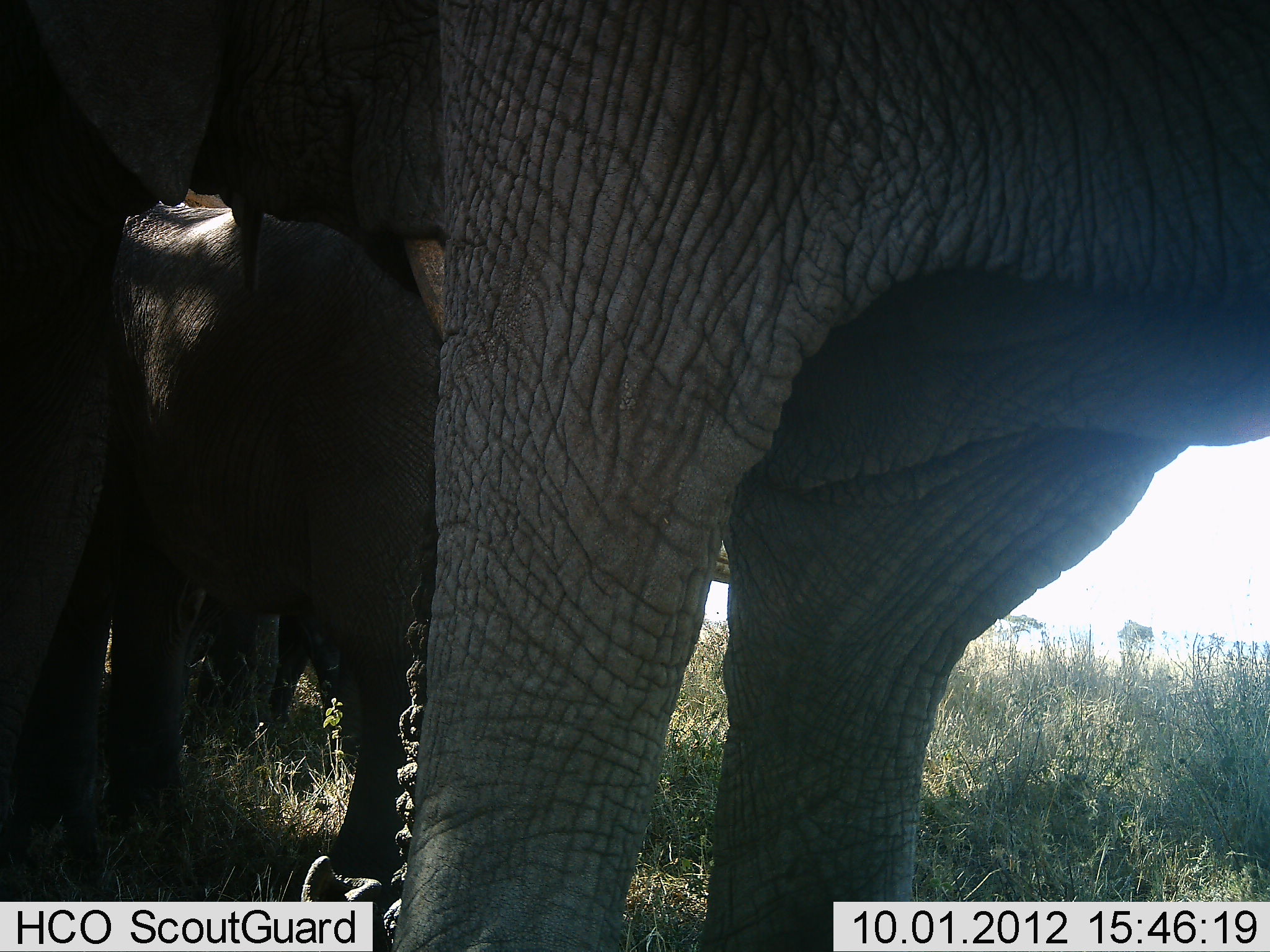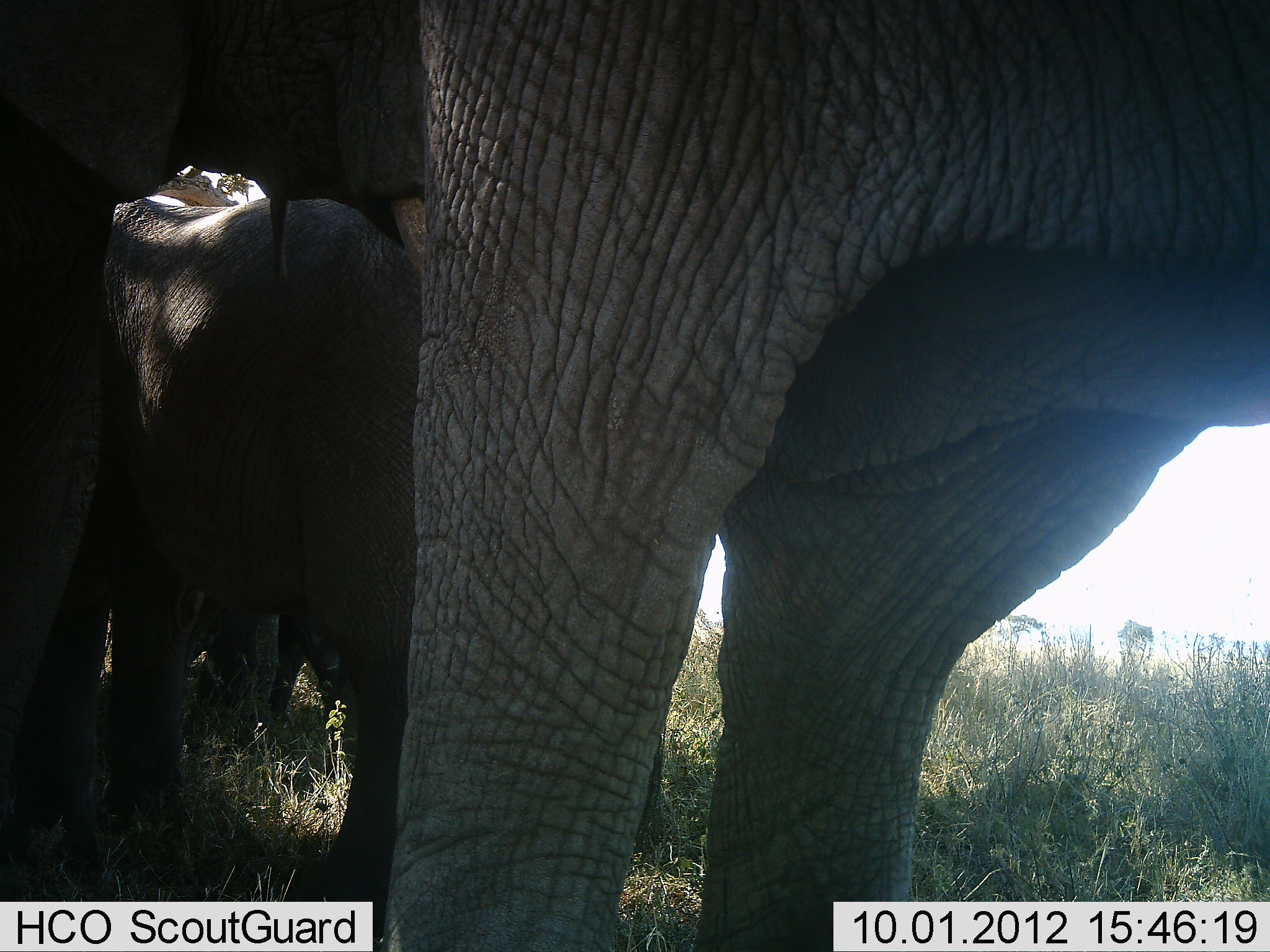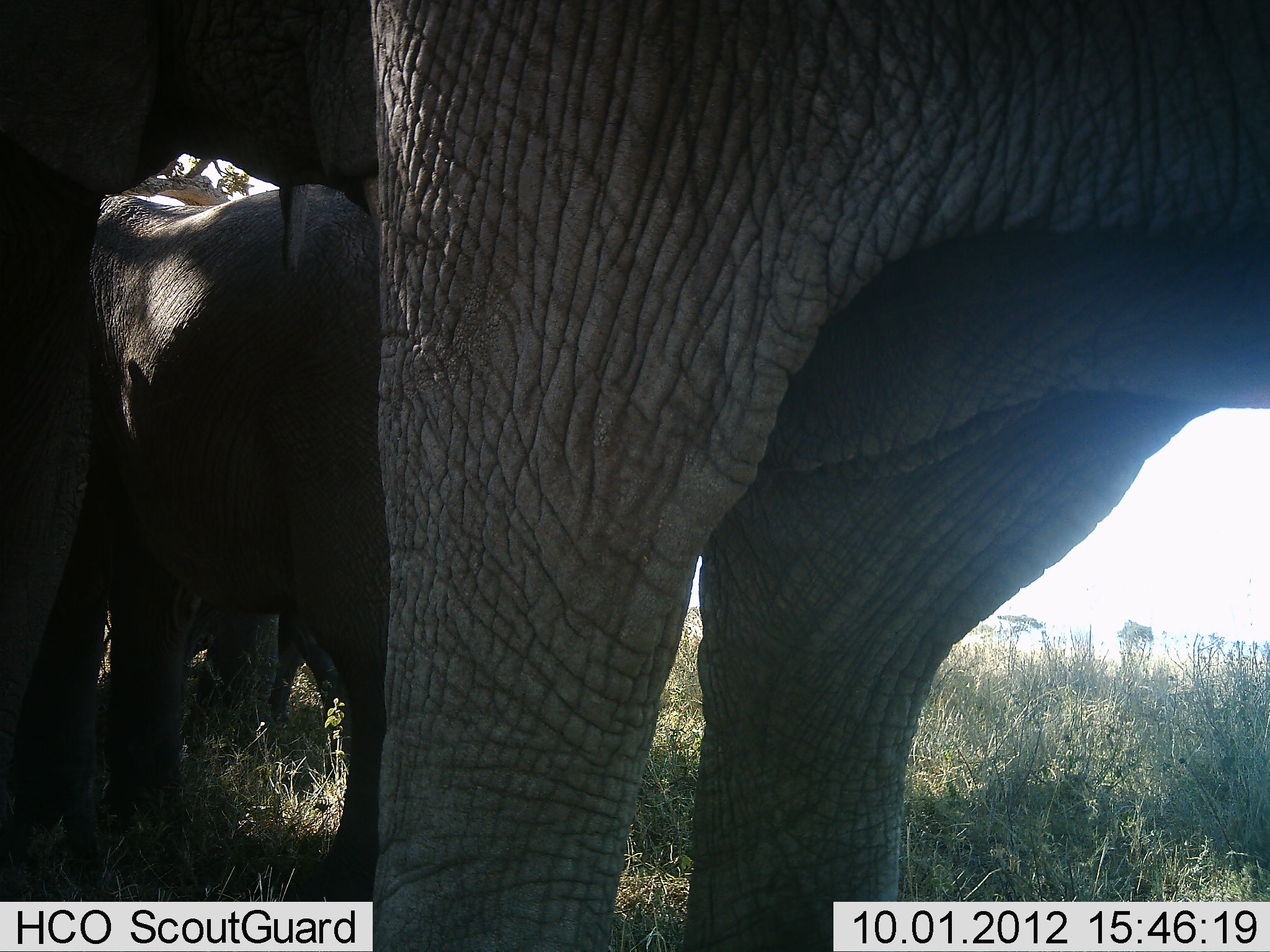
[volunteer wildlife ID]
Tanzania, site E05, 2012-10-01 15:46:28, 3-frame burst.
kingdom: Animalia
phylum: Chordata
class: Mammalia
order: Proboscidea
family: Elephantidae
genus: Loxodonta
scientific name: Loxodonta africana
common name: african bush elephant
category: elephant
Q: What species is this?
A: Elephant (african bush elephant) (Loxodonta africana).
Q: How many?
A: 3.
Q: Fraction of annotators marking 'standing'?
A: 60%.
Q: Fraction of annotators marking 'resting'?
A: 20%.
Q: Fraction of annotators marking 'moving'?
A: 30%.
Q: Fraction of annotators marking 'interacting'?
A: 0%.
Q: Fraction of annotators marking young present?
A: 30%.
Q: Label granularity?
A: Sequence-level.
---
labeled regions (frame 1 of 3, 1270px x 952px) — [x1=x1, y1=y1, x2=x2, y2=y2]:
animal: [x1=1, y1=1, x2=1270, y2=951]; [x1=0, y1=142, x2=443, y2=901]; [x1=190, y1=592, x2=269, y2=755]; [x1=275, y1=611, x2=360, y2=738]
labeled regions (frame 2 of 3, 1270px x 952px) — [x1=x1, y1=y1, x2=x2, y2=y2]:
animal: [x1=1, y1=0, x2=1270, y2=951]; [x1=84, y1=168, x2=439, y2=950]; [x1=266, y1=577, x2=355, y2=759]; [x1=187, y1=583, x2=262, y2=757]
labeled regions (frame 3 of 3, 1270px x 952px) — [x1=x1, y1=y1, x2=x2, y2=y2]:
animal: [x1=1, y1=0, x2=1270, y2=951]; [x1=18, y1=180, x2=395, y2=951]; [x1=270, y1=608, x2=348, y2=749]; [x1=184, y1=608, x2=252, y2=752]